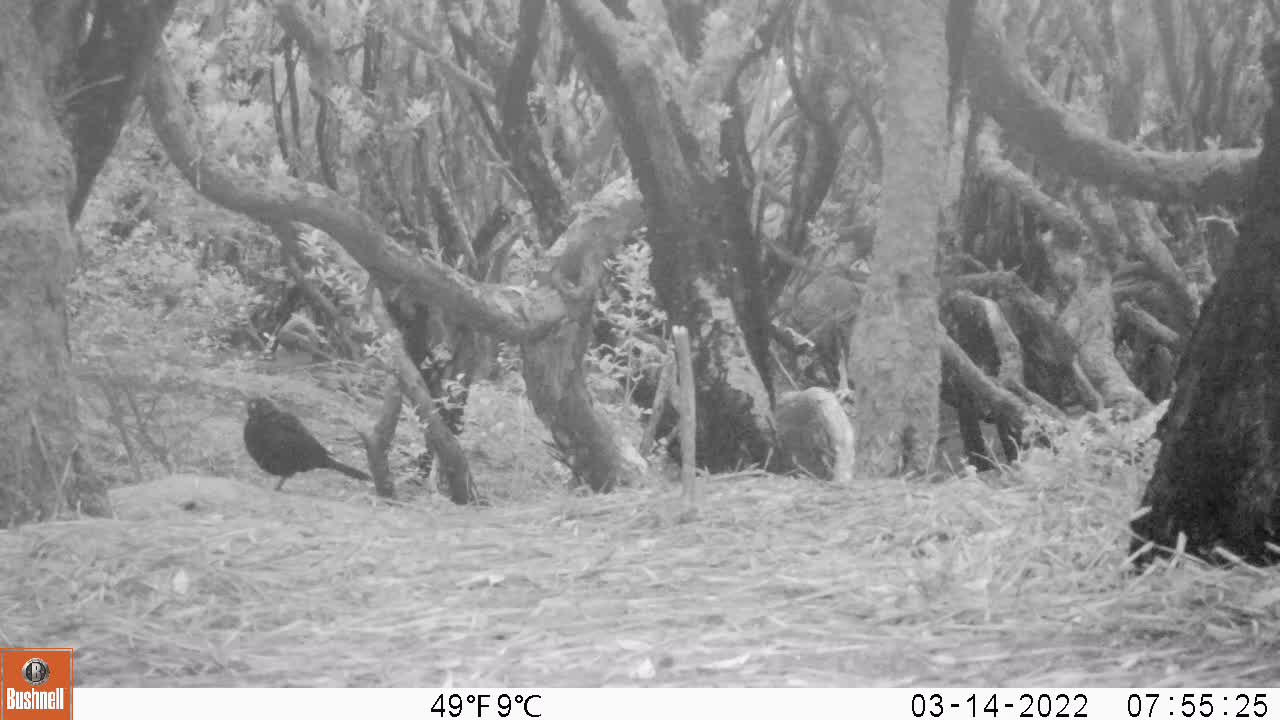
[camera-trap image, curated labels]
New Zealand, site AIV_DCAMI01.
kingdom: Animalia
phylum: Chordata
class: Aves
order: Passeriformes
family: Turdidae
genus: Turdus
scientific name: Turdus merula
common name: eurasian blackbird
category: blackbird